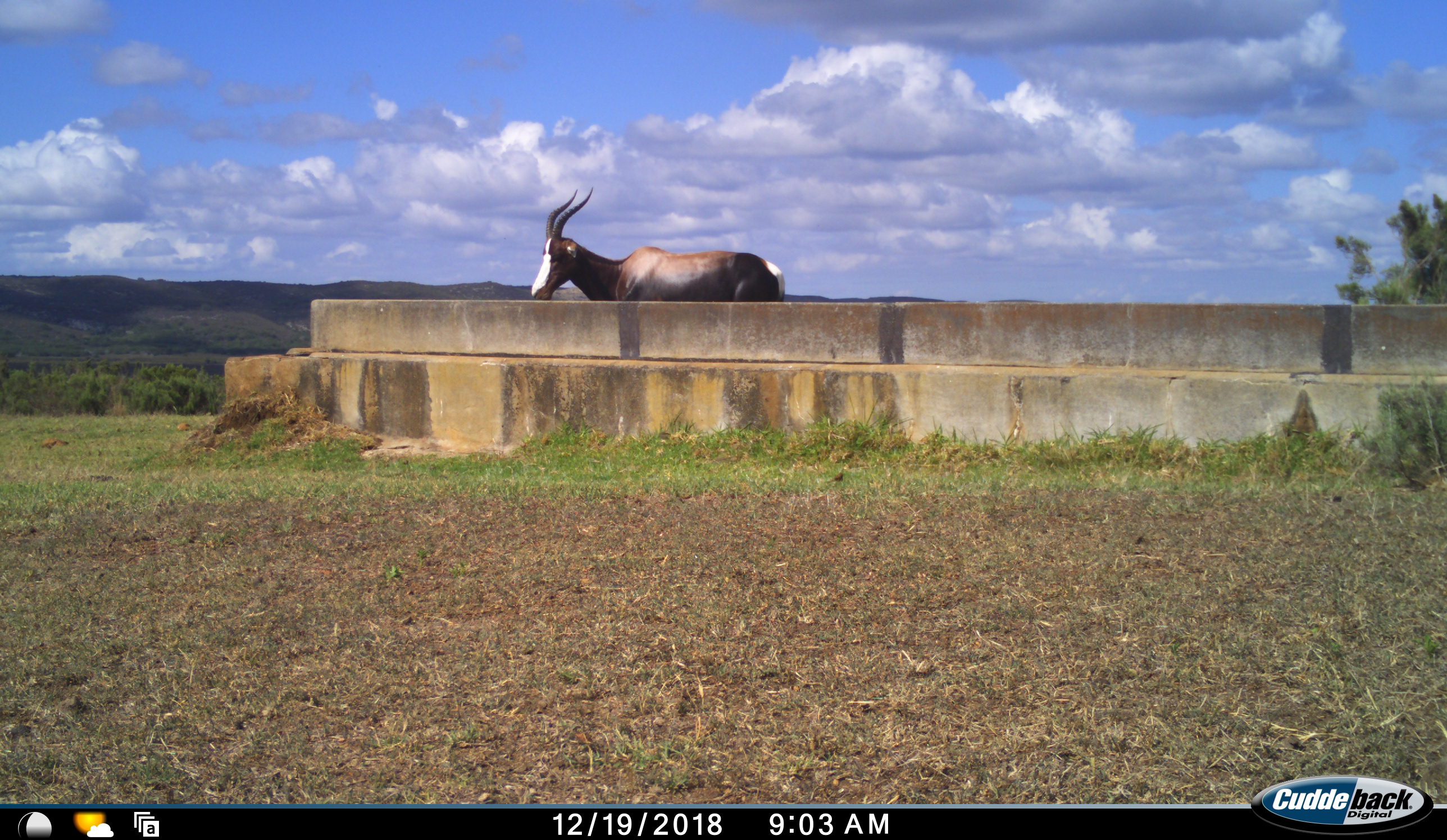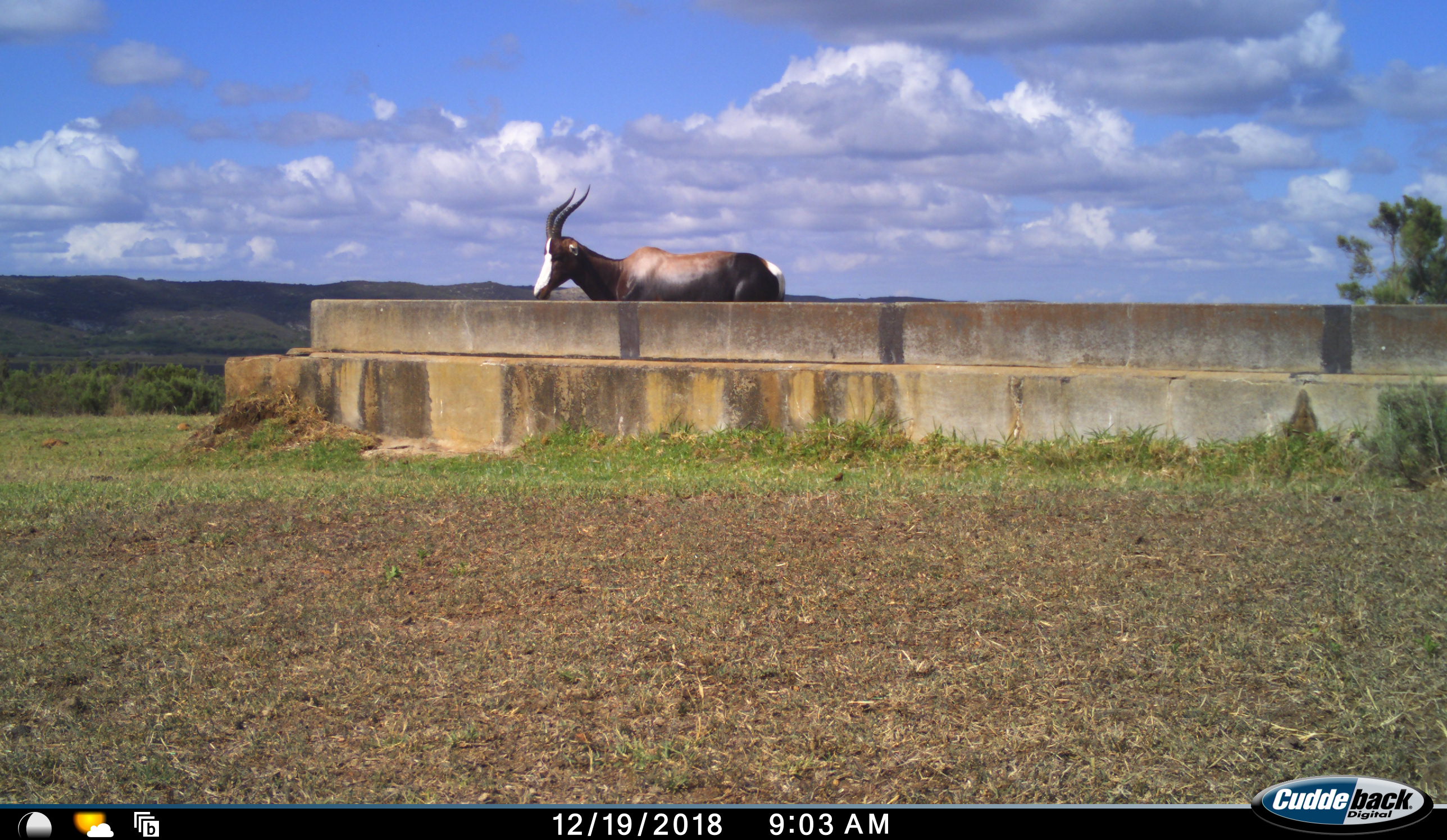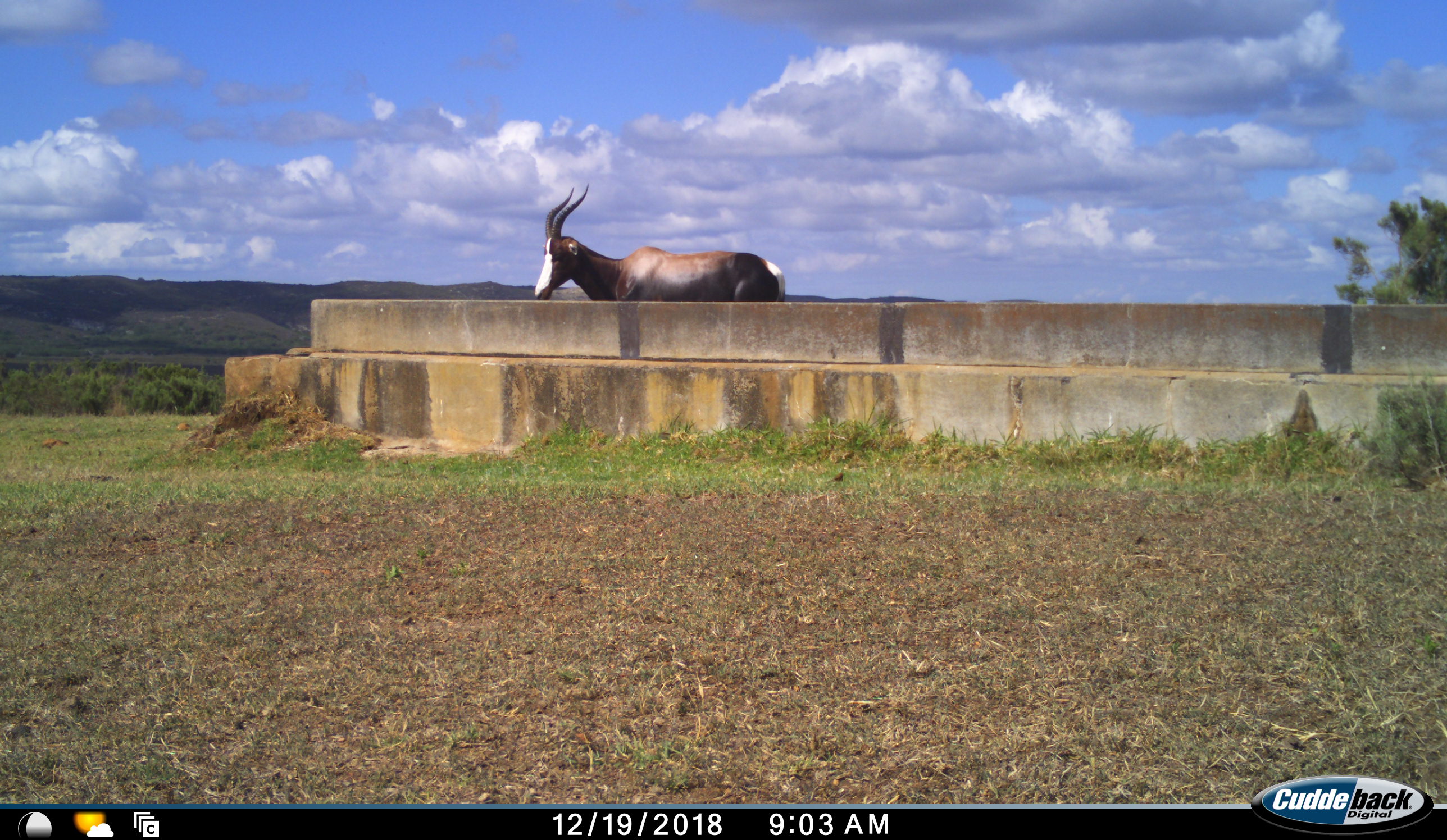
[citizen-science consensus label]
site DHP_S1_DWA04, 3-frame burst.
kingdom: Animalia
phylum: Chordata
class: Mammalia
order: Artiodactyla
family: Bovidae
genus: Damaliscus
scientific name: Damaliscus pygargus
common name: bontebok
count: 1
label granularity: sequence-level